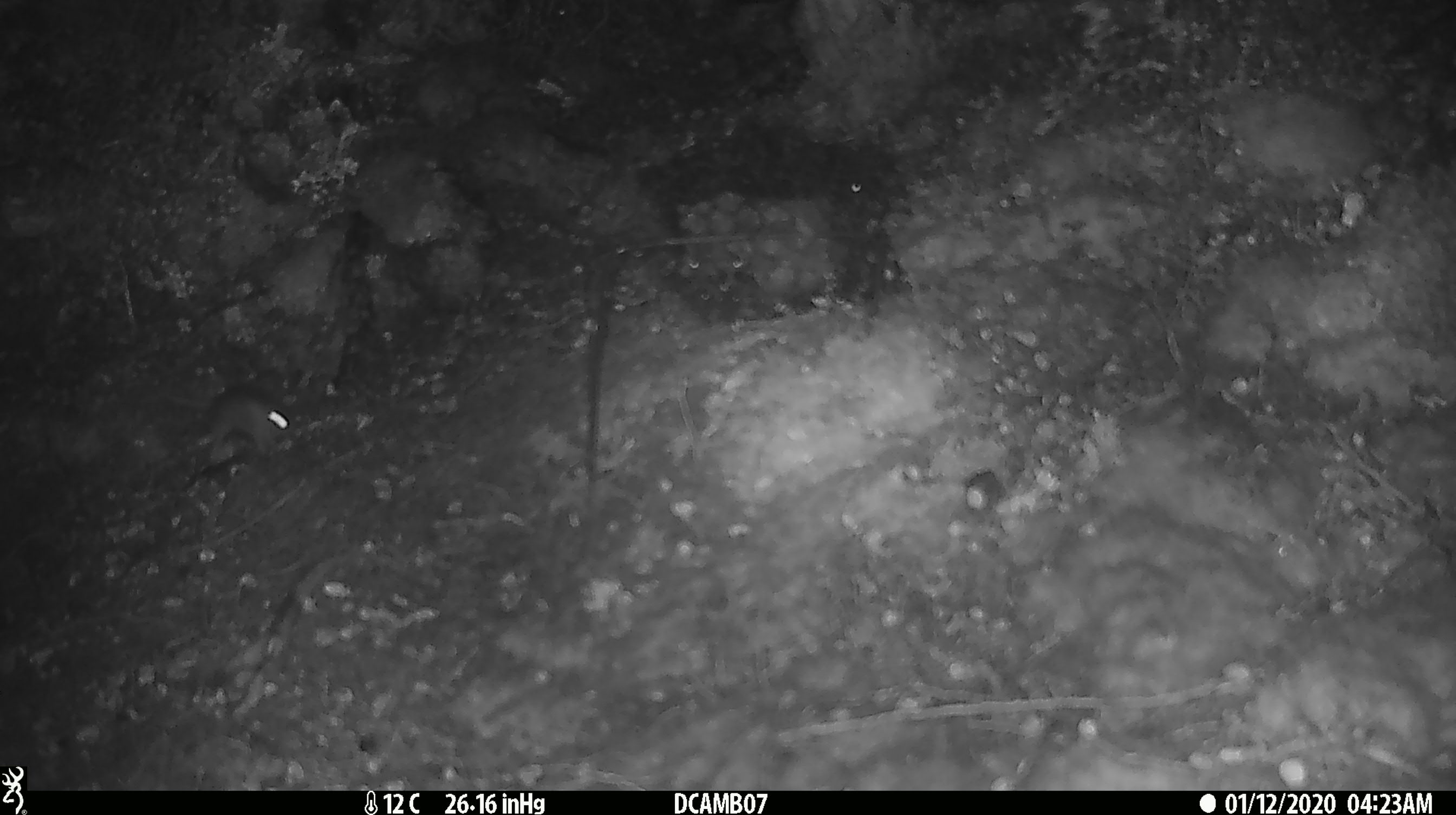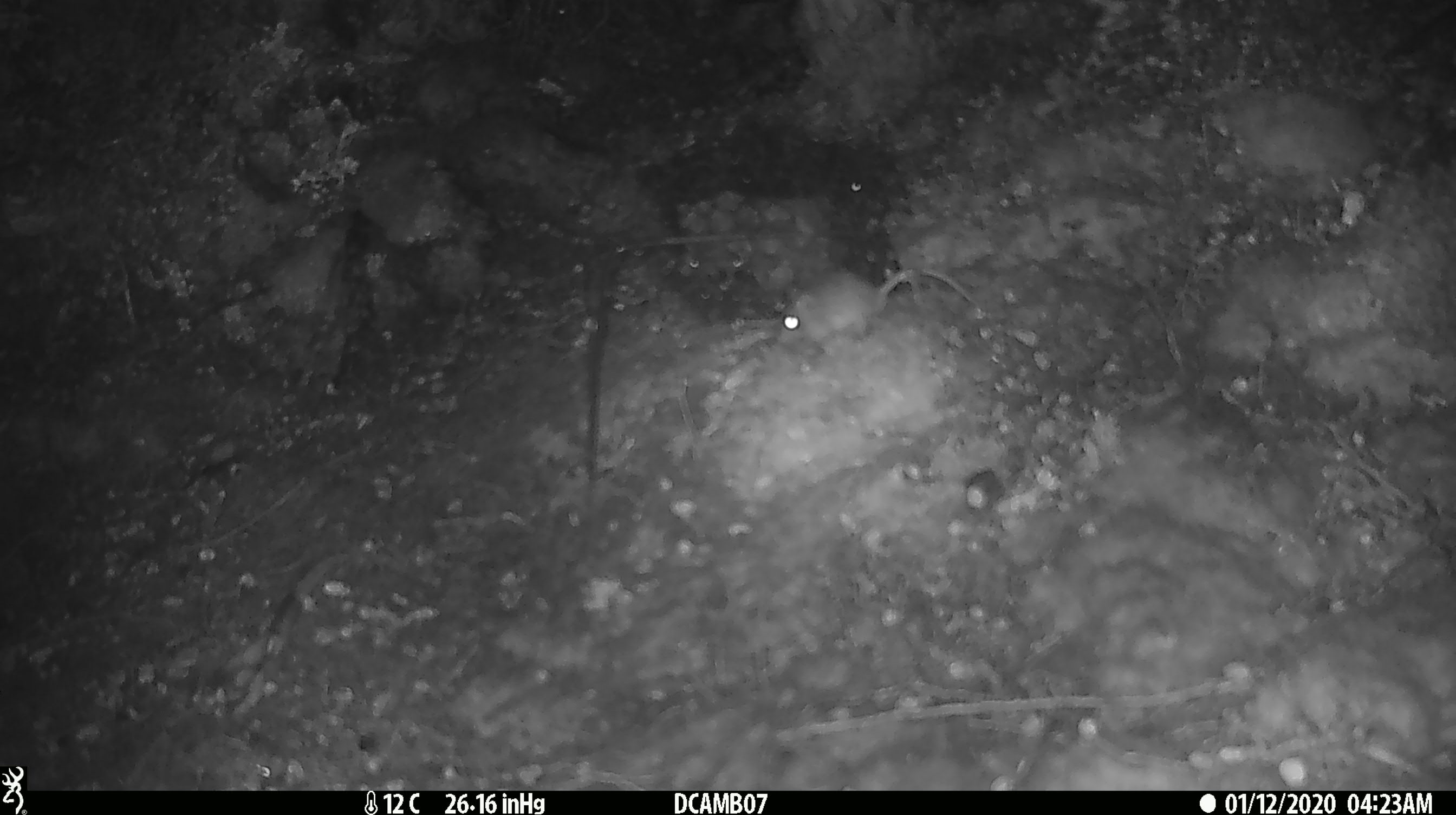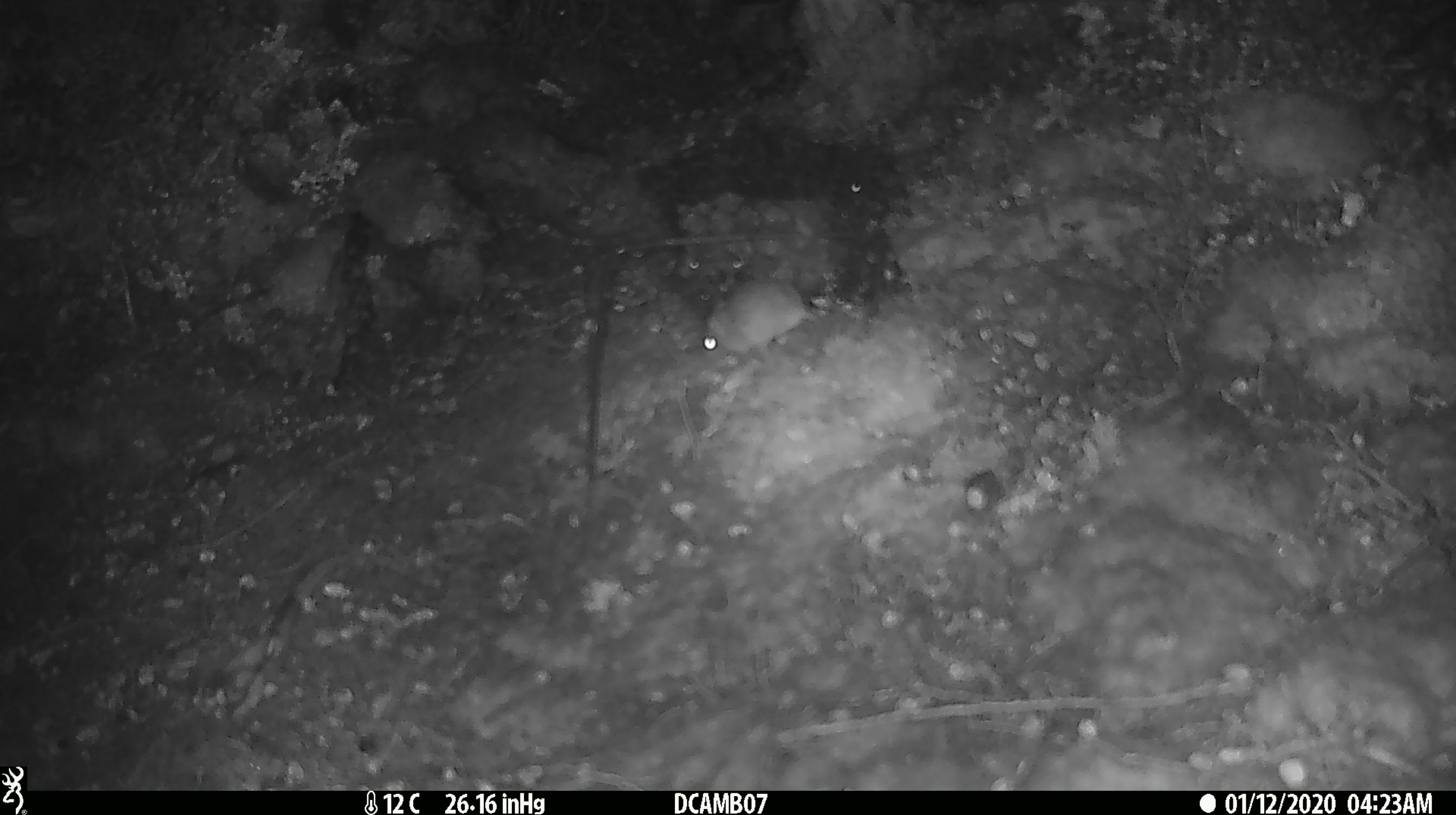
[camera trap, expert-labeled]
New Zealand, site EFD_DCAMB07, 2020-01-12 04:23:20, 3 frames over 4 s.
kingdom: Animalia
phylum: Chordata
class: Mammalia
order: Rodentia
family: Muridae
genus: Mus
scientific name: Mus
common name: mouse